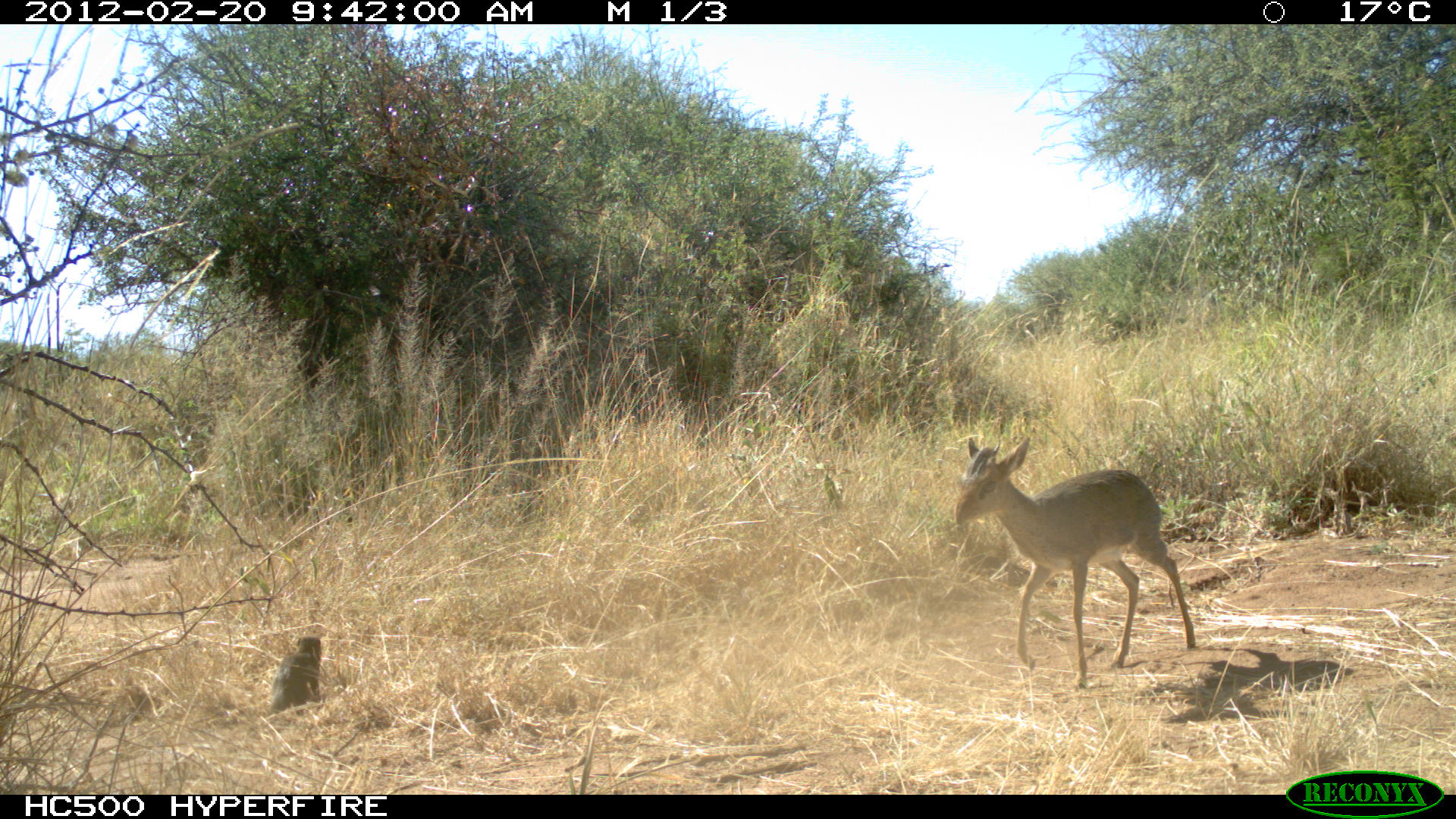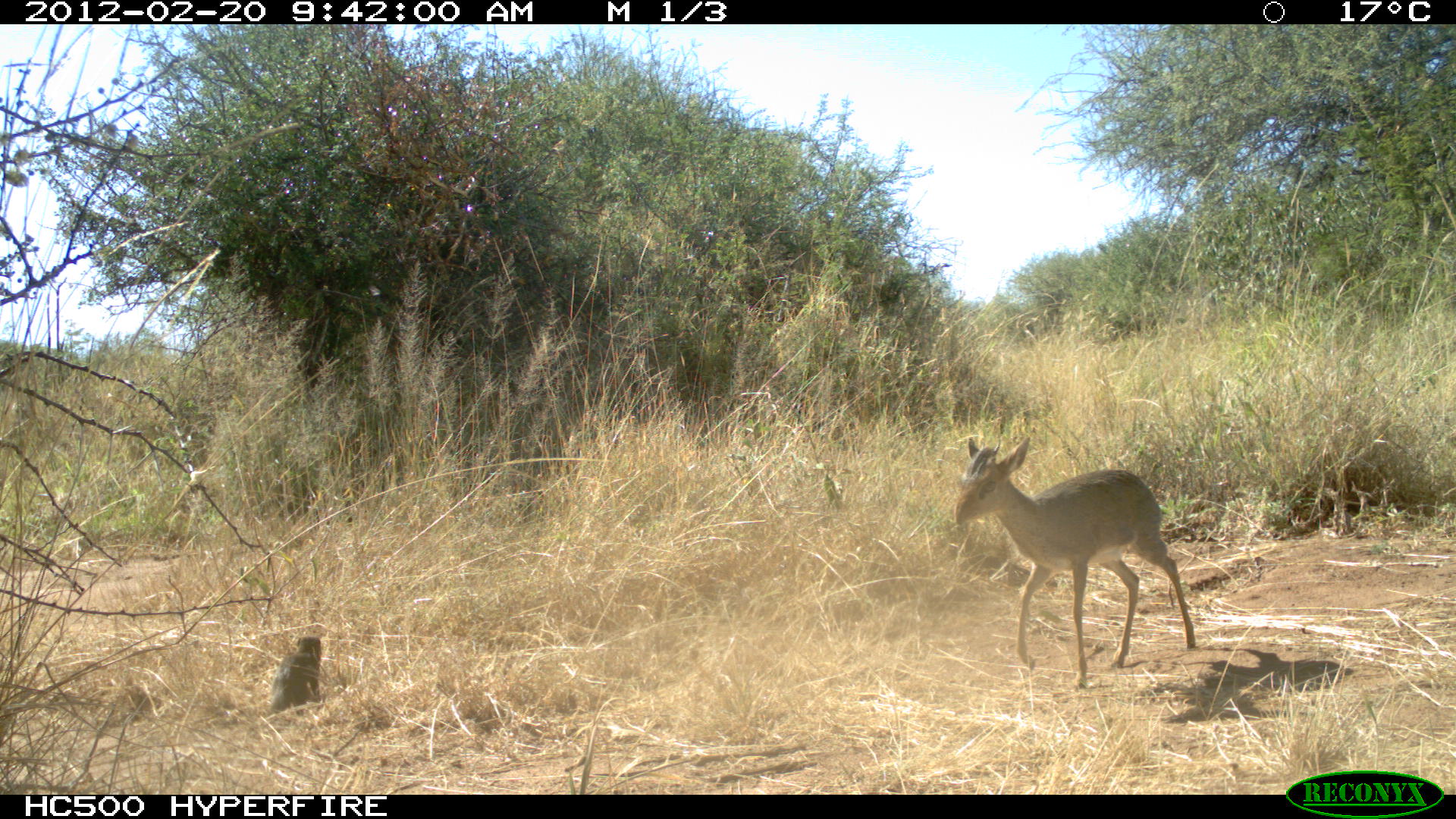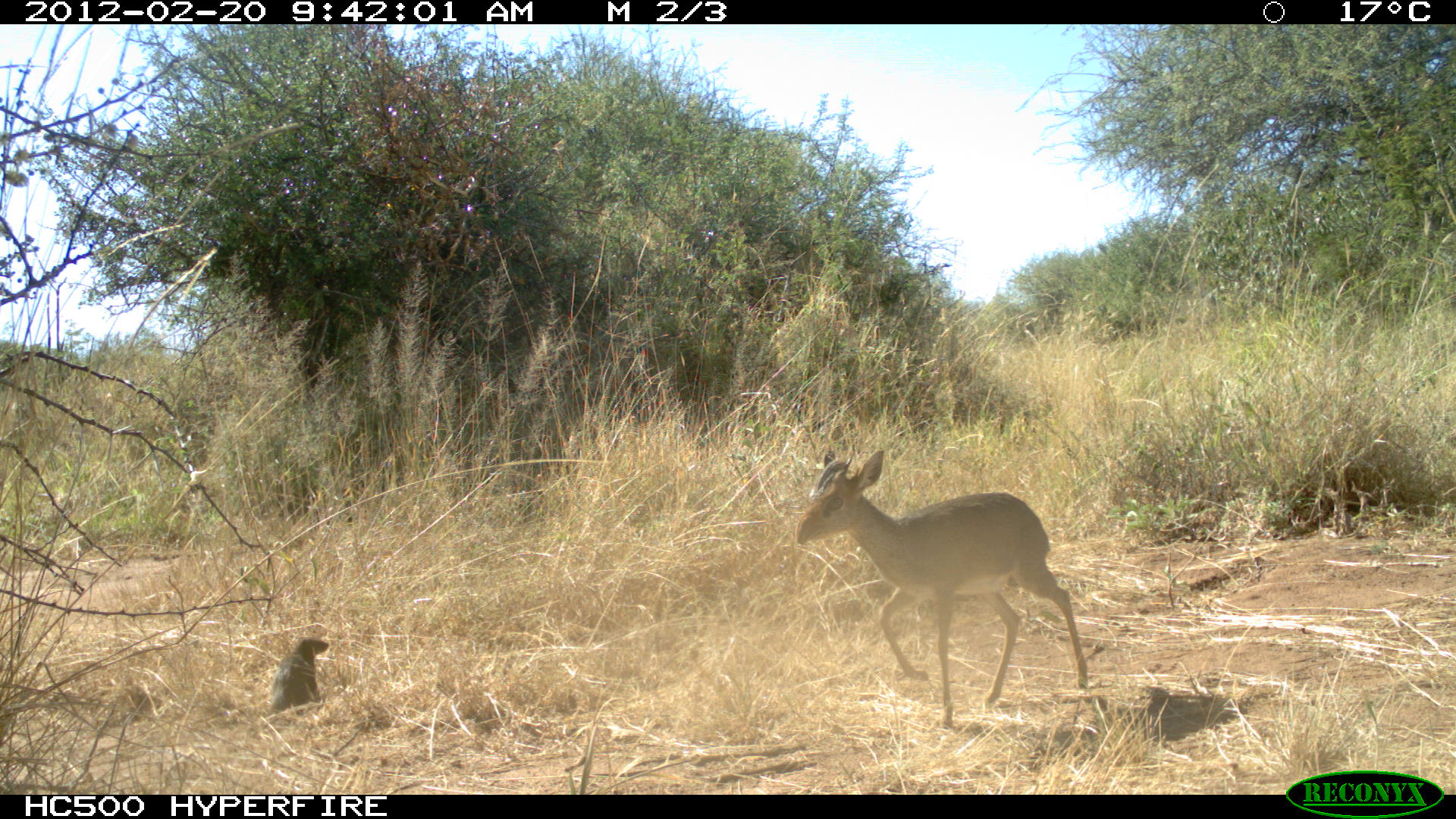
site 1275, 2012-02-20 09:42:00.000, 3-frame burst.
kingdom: Animalia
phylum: Chordata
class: Mammalia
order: Artiodactyla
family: Bovidae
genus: Madoqua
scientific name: Madoqua guentheri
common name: günther's dik-dik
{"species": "Madoqua guentheri (günther's dik-dik)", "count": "1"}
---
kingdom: Animalia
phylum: Chordata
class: Mammalia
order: Carnivora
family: Herpestidae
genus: Herpestes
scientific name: Herpestes sanguineus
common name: slender mongoose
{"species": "Herpestes sanguineus (slender mongoose)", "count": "1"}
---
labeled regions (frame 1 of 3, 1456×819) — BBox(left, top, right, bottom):
madoqua guentheri: BBox(953, 436, 1196, 691); BBox(268, 637, 323, 714)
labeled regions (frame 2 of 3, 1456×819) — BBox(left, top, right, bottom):
herpestes sanguineus: BBox(953, 436, 1195, 691); BBox(268, 635, 321, 714)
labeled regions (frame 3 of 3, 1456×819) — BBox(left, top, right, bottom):
madoqua guentheri: BBox(795, 444, 1090, 730); BBox(269, 637, 330, 712)